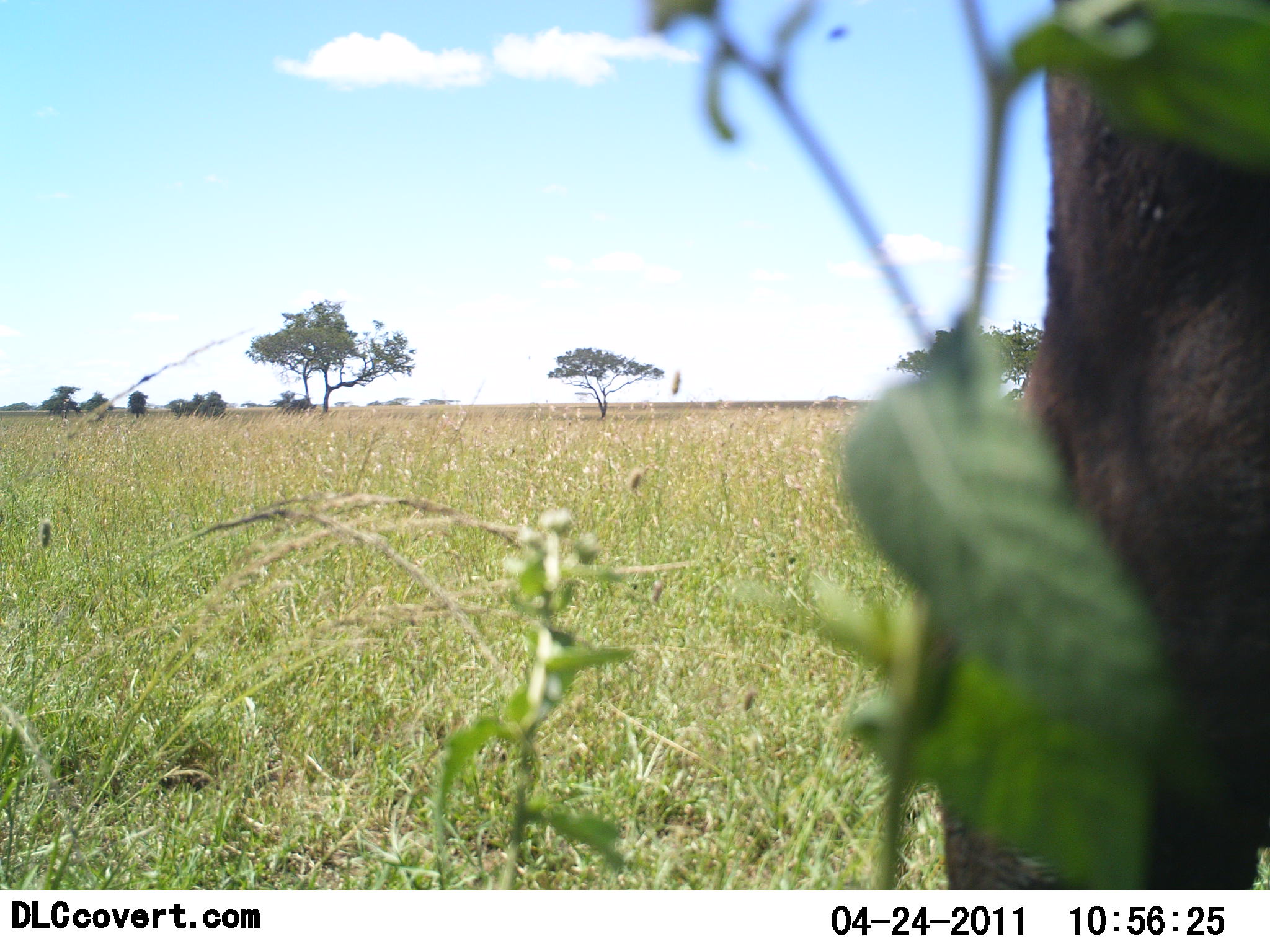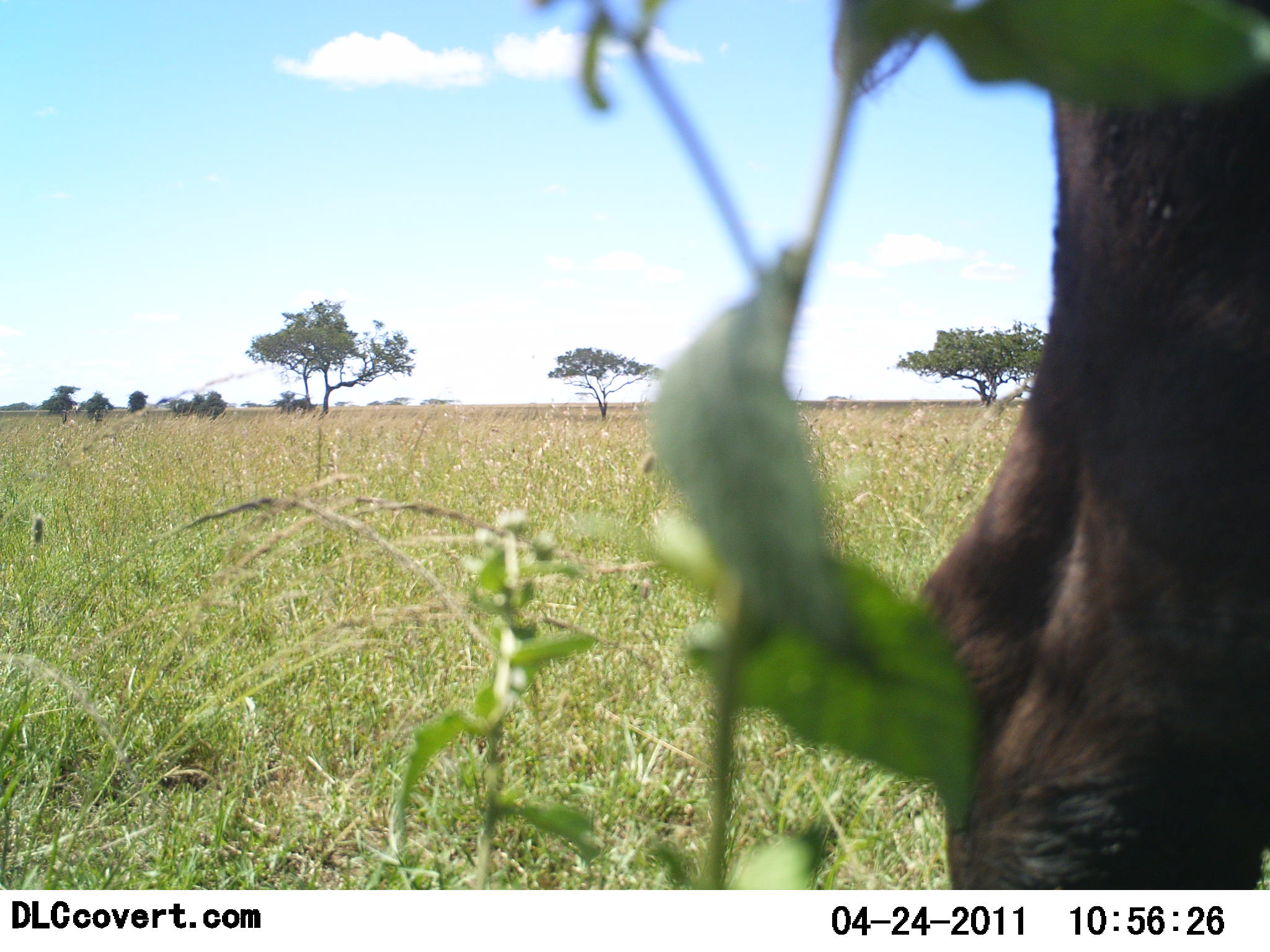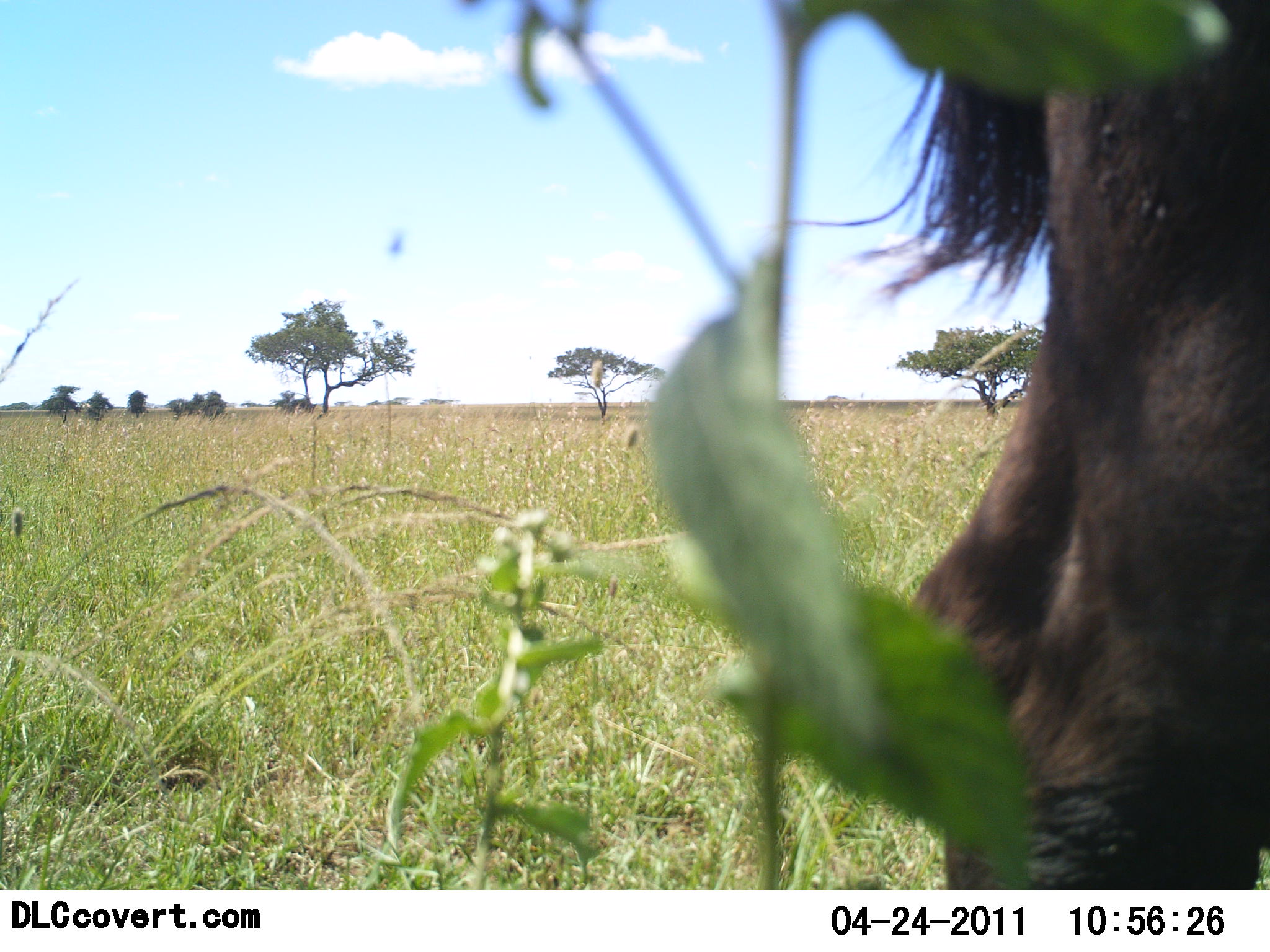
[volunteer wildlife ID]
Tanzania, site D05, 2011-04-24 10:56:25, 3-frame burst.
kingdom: Animalia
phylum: Chordata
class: Mammalia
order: Artiodactyla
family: Bovidae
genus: Connochaetes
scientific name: Connochaetes taurinus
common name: blue wildebeest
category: wildebeest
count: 1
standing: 86%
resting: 0%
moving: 14%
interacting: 0%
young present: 0%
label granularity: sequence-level